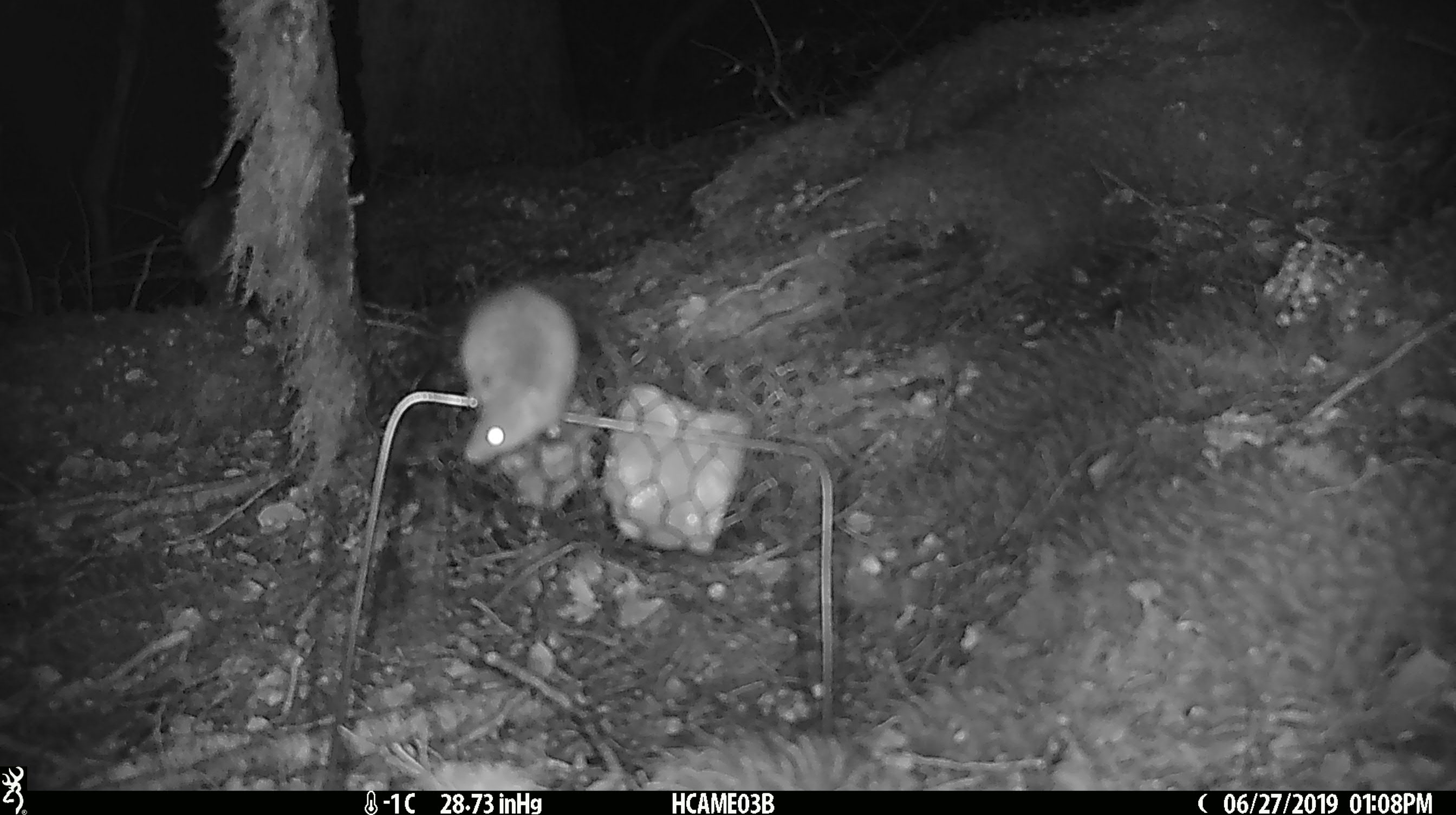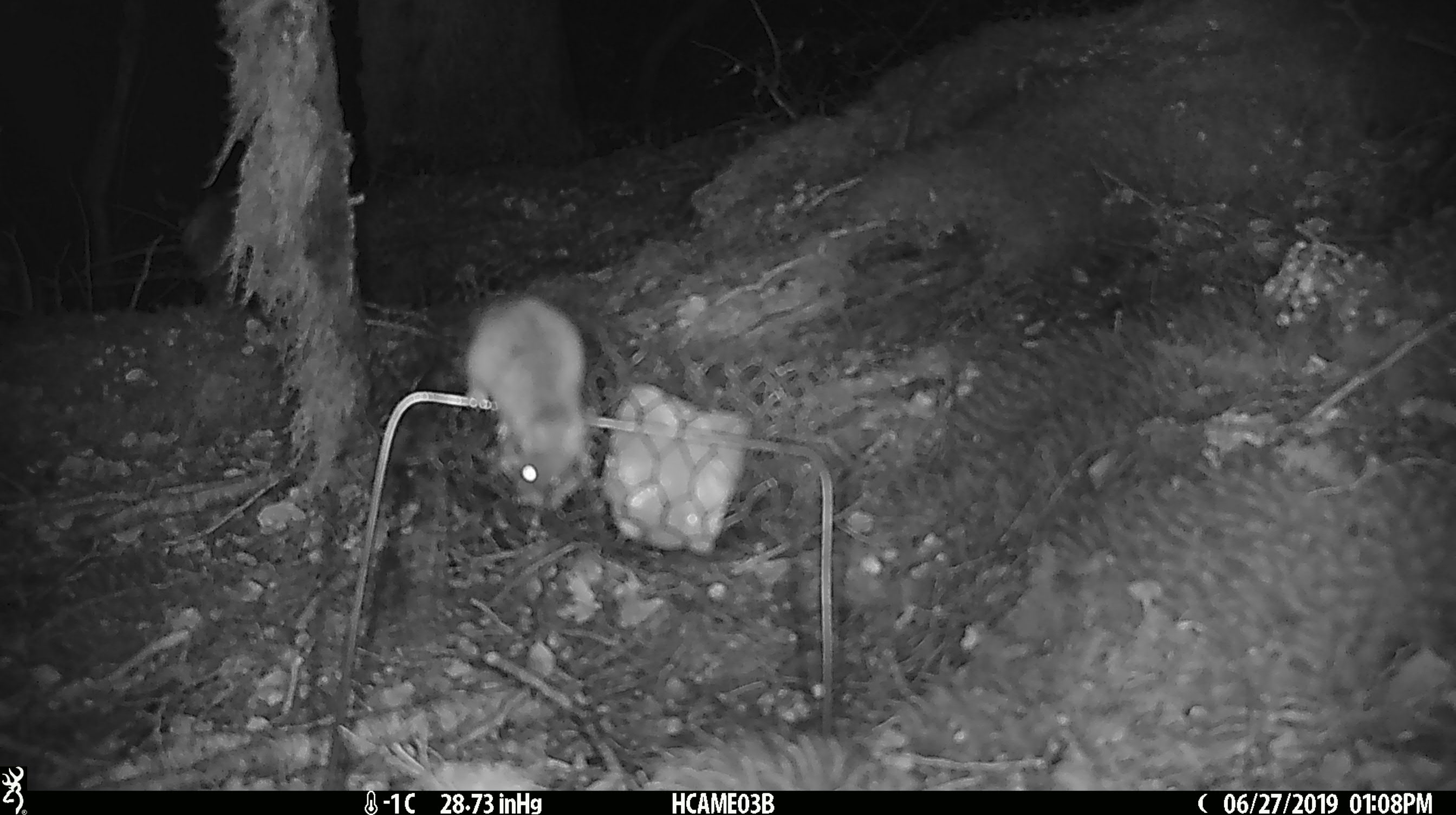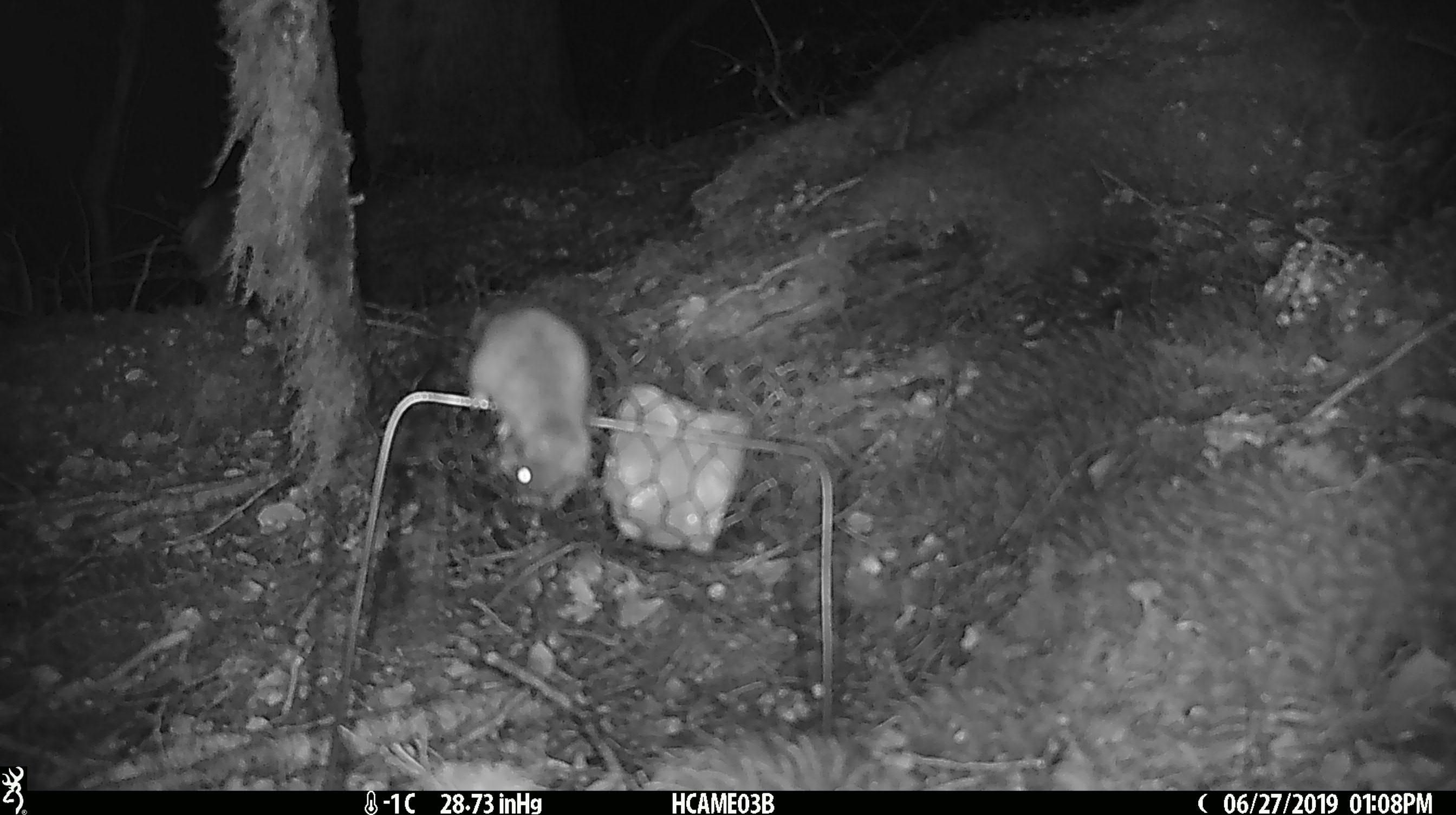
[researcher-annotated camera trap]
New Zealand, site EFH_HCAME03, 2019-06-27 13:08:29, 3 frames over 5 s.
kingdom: Animalia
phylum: Chordata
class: Mammalia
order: Rodentia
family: Muridae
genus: Mus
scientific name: Mus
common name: mouse